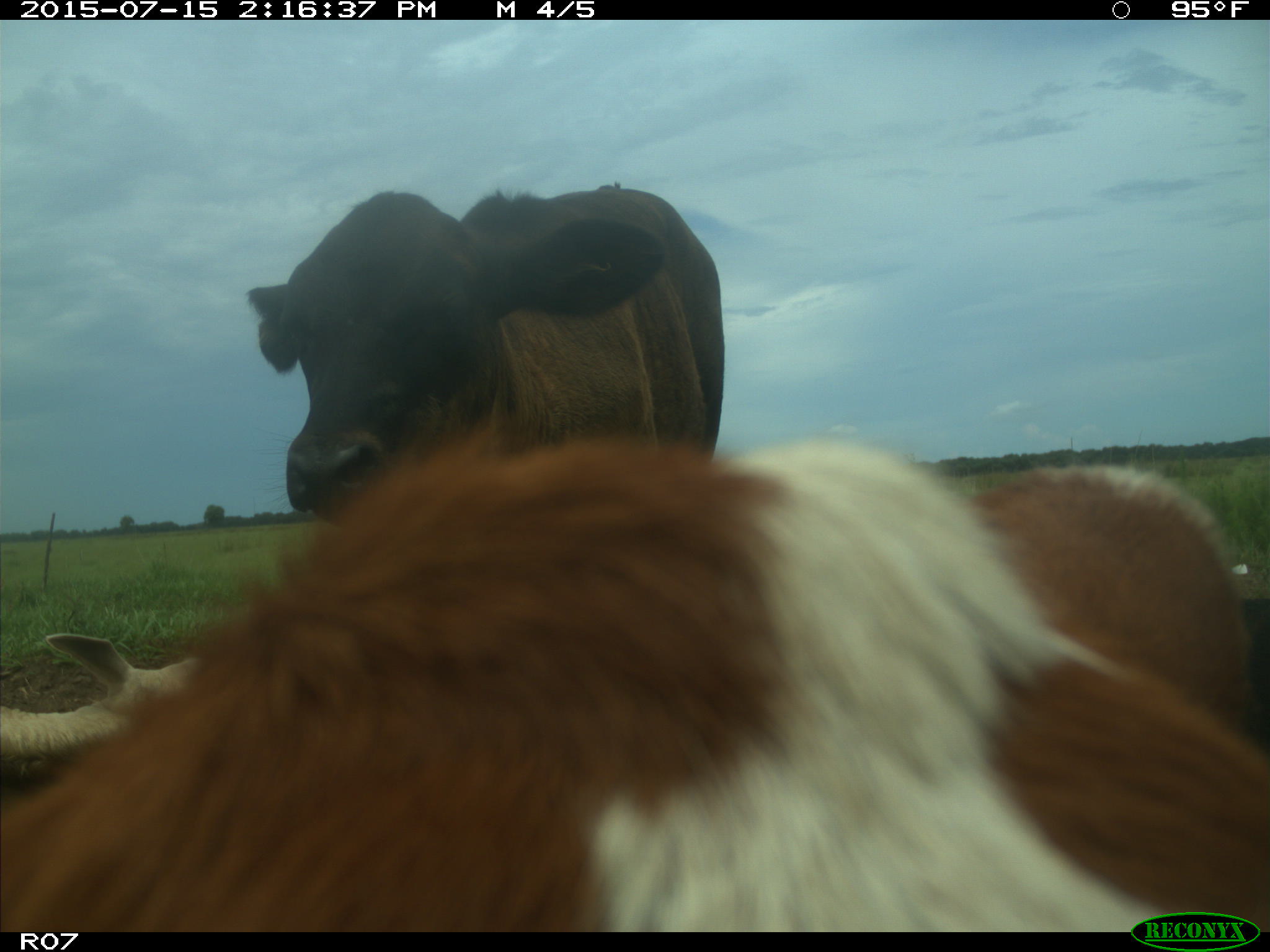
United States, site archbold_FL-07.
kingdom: Animalia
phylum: Chordata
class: Mammalia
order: Artiodactyla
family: Bovidae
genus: Bos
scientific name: Bos taurus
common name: domestic cow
Bos taurus (domestic cow).